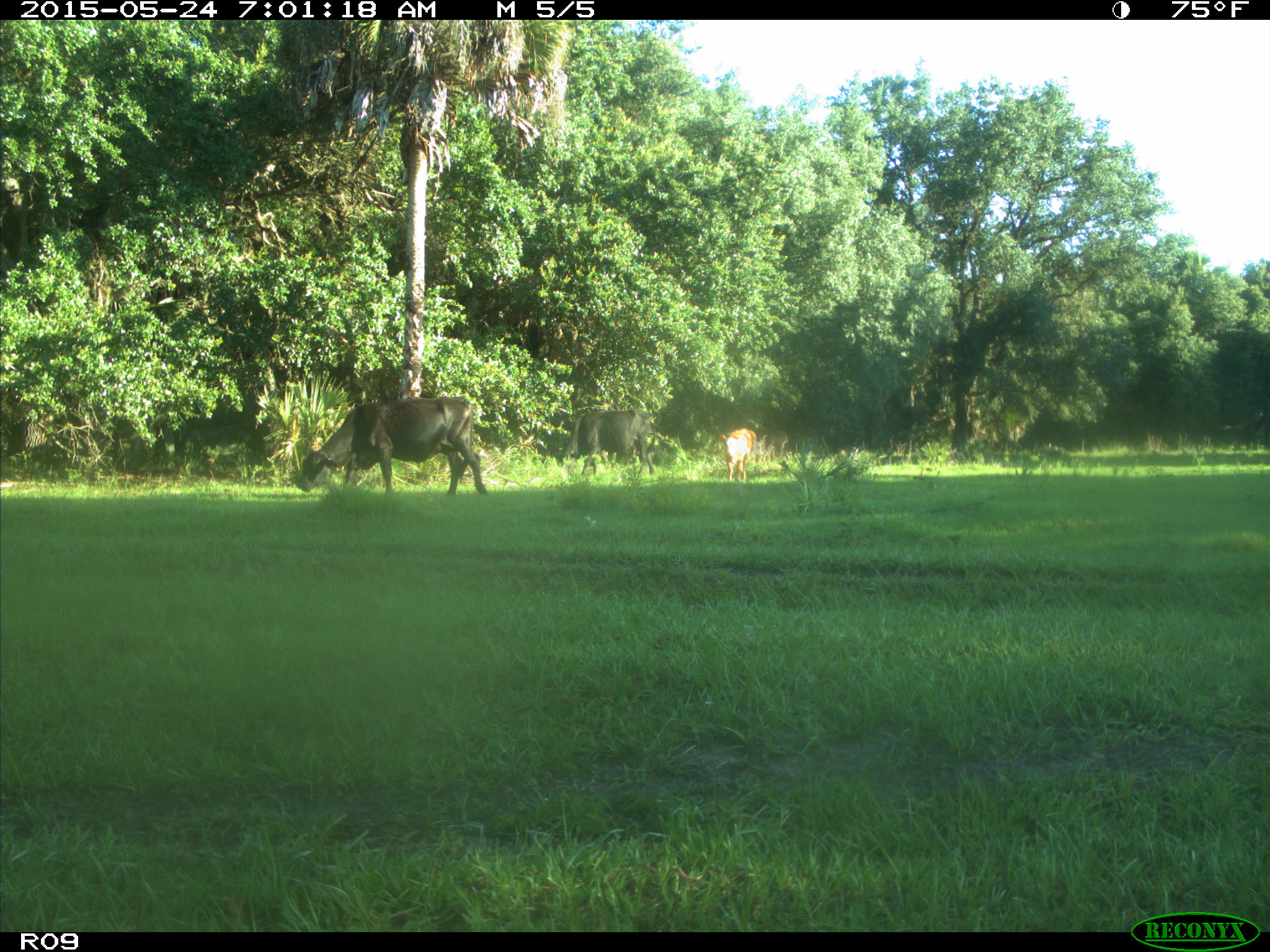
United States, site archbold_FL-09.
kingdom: Animalia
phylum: Chordata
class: Mammalia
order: Artiodactyla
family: Bovidae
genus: Bos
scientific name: Bos taurus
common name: domestic cow